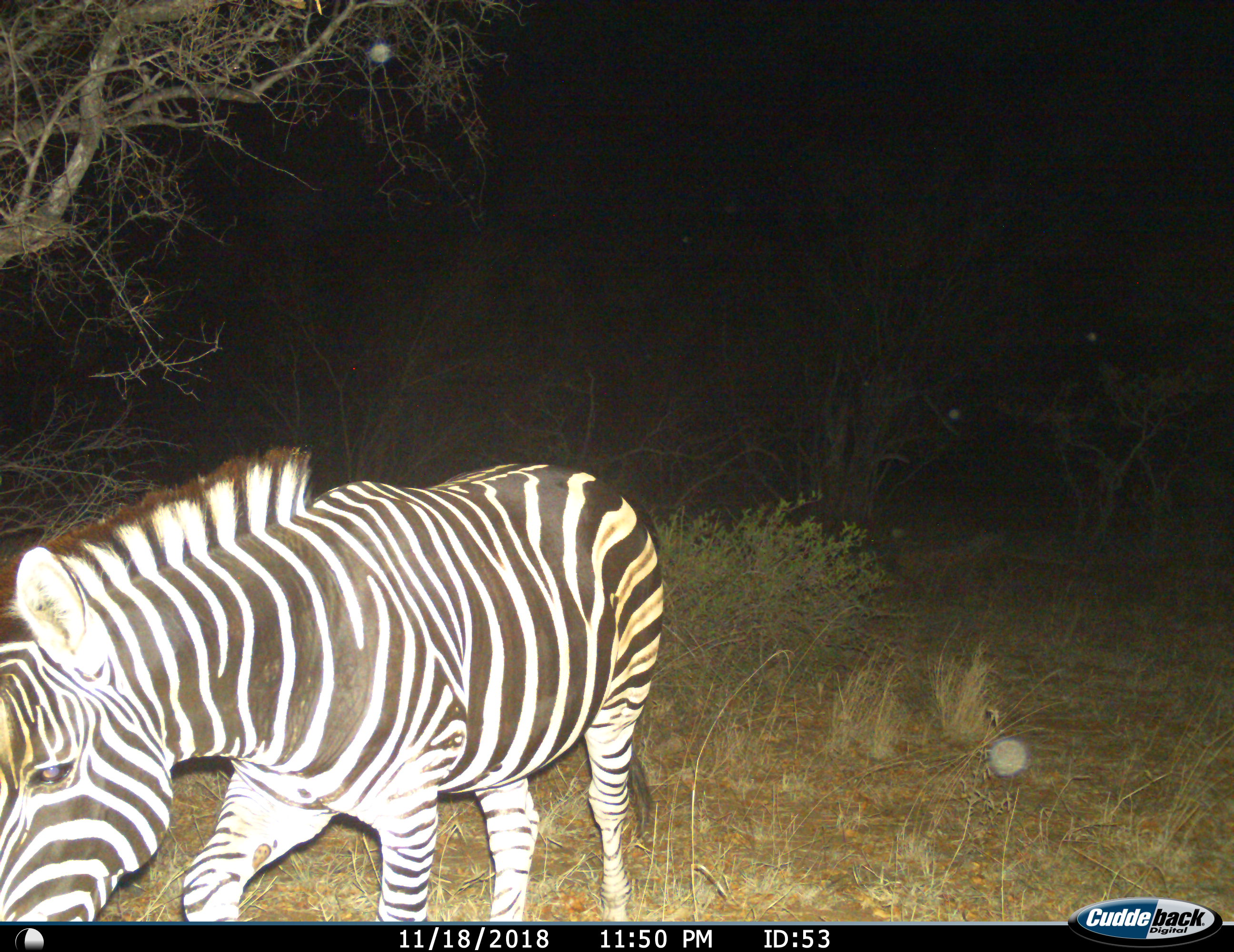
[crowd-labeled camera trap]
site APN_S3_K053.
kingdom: Animalia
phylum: Chordata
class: Mammalia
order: Perissodactyla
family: Equidae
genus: Equus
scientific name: Equus quagga burchellii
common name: burchell's zebra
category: zebraburchells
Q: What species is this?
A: Zebraburchells (burchell's zebra) (Equus quagga burchellii).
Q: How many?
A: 1.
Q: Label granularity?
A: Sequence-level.